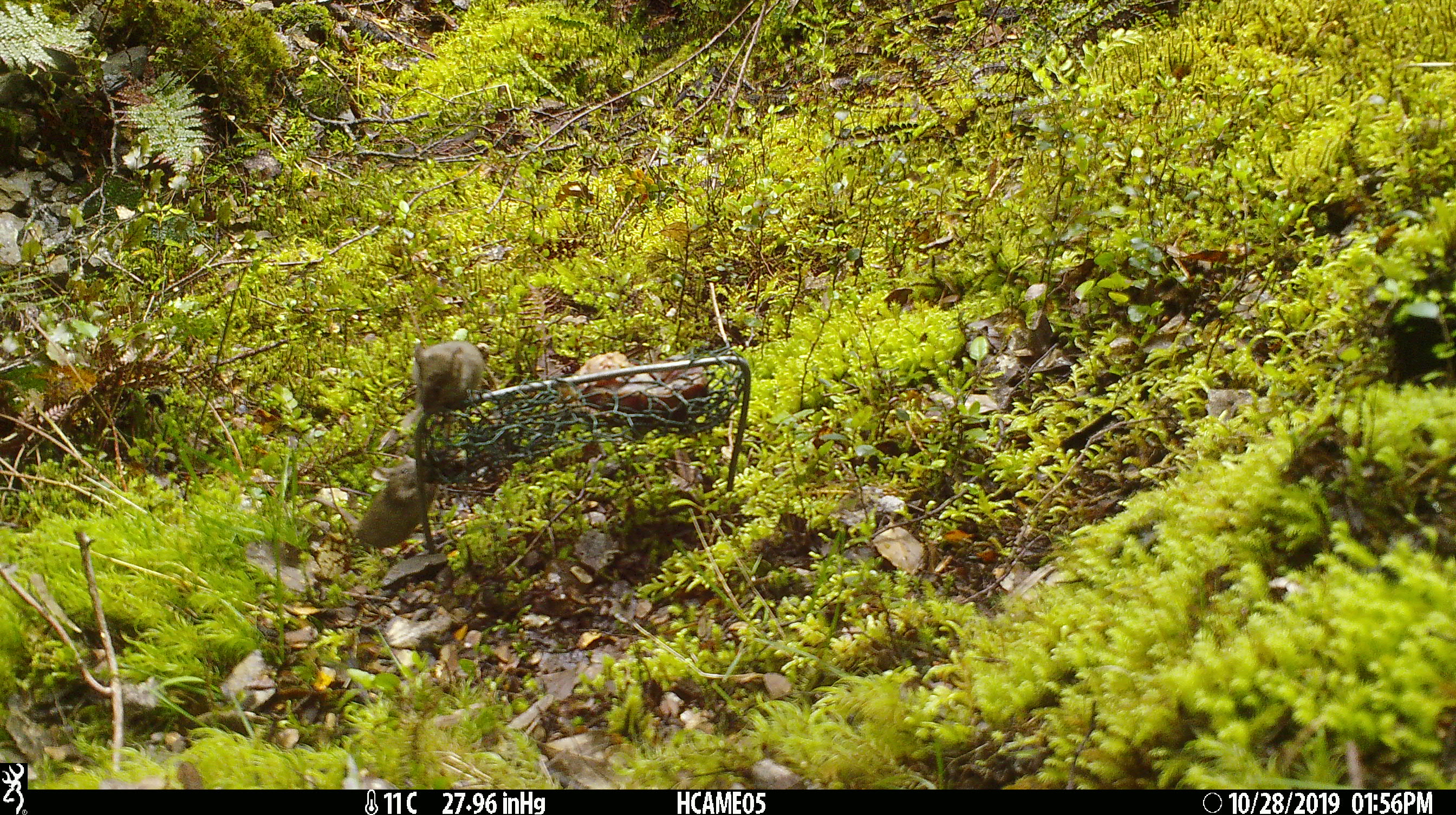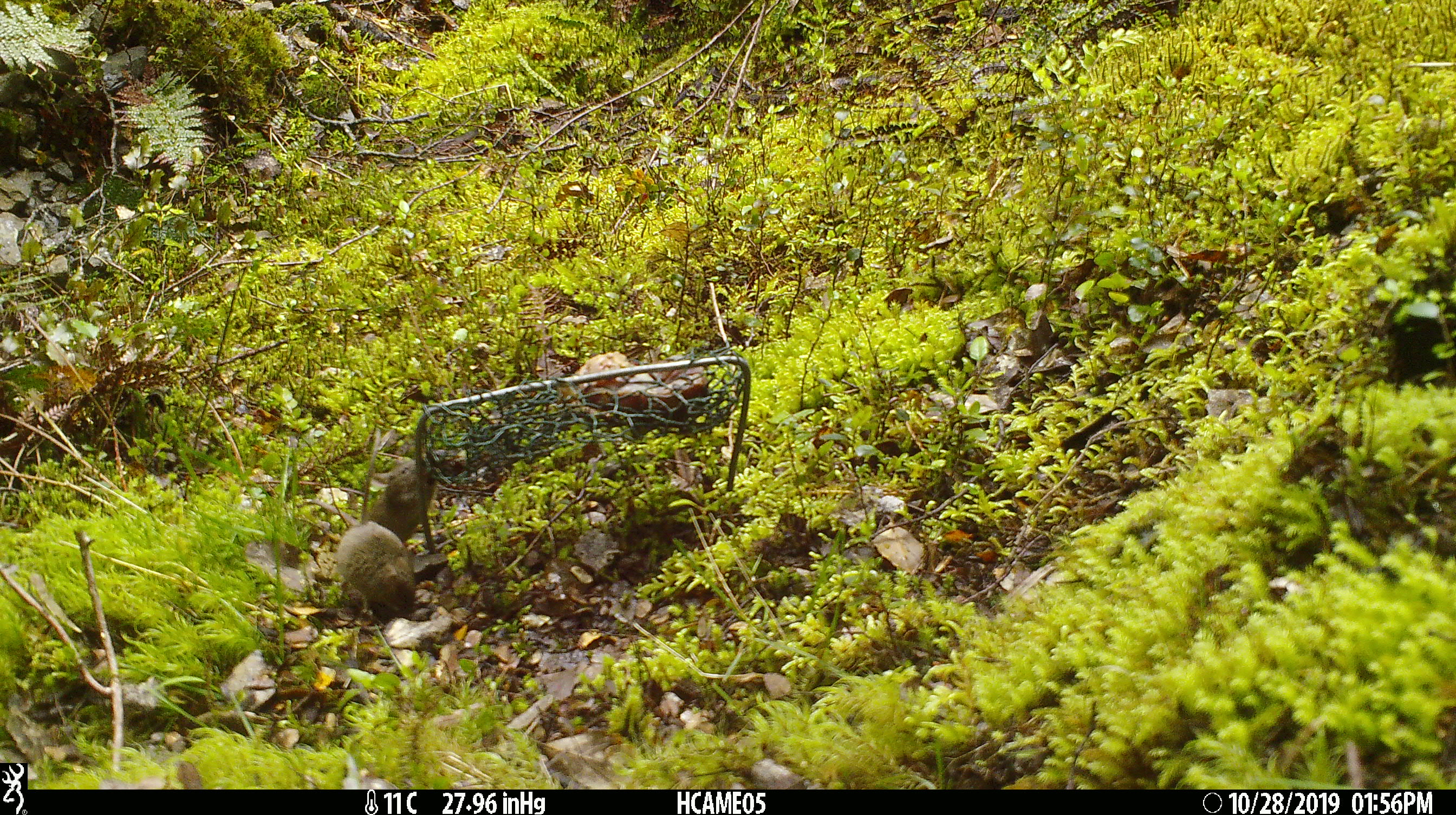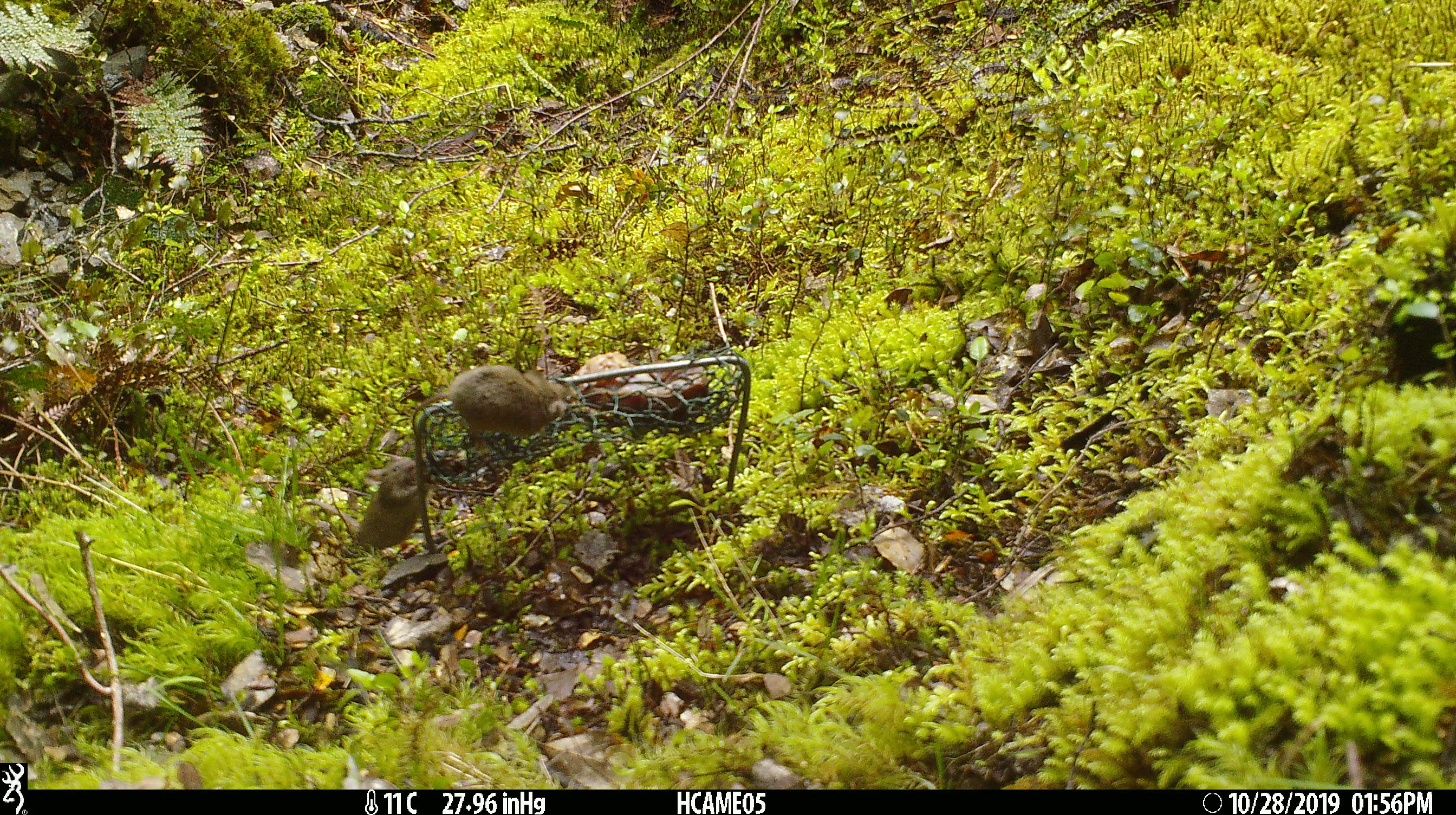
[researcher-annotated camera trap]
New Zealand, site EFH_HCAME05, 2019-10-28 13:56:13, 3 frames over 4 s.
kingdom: Animalia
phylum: Chordata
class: Mammalia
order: Rodentia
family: Muridae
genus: Mus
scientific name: Mus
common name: mouse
Mouse (Mus).